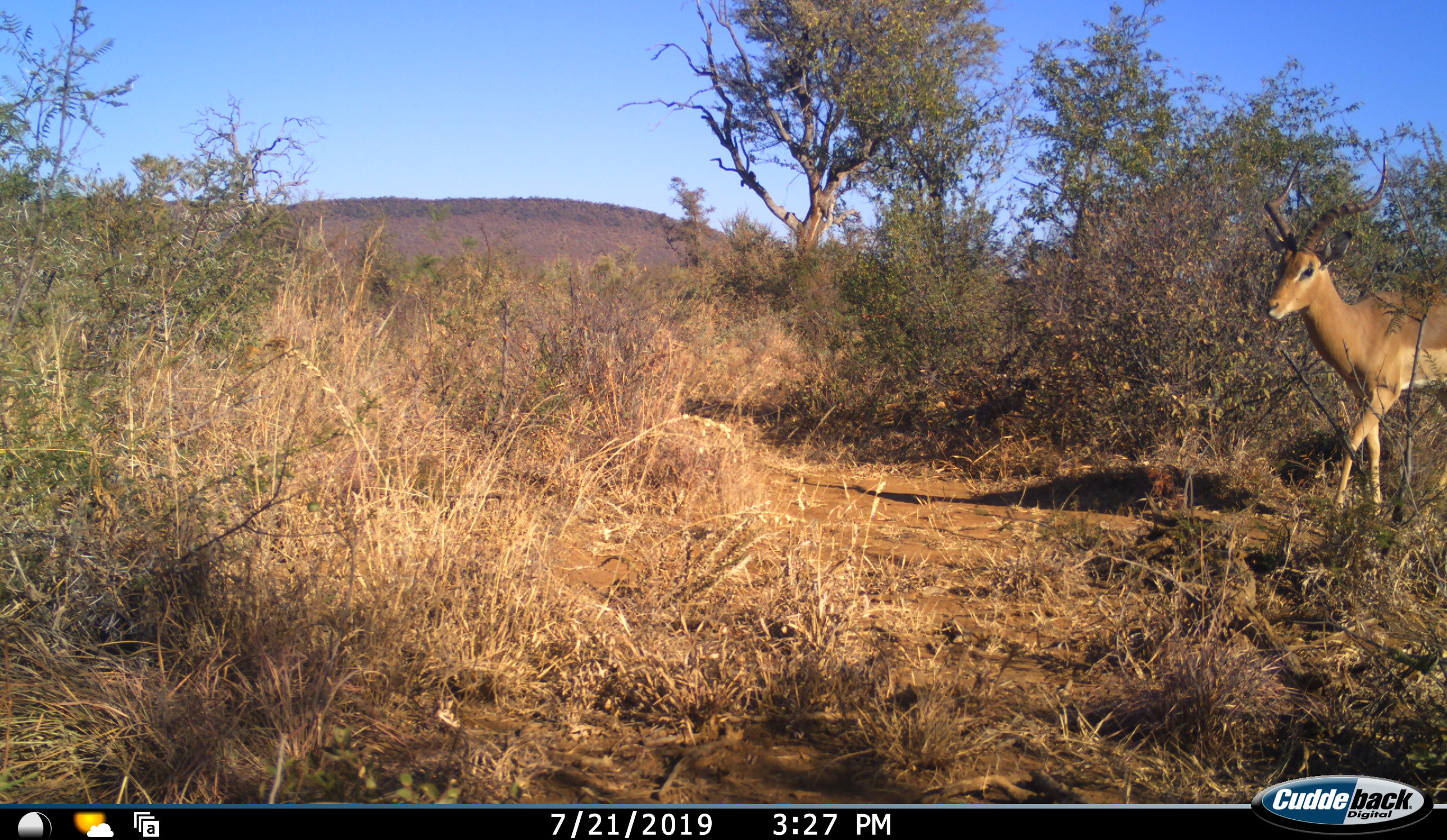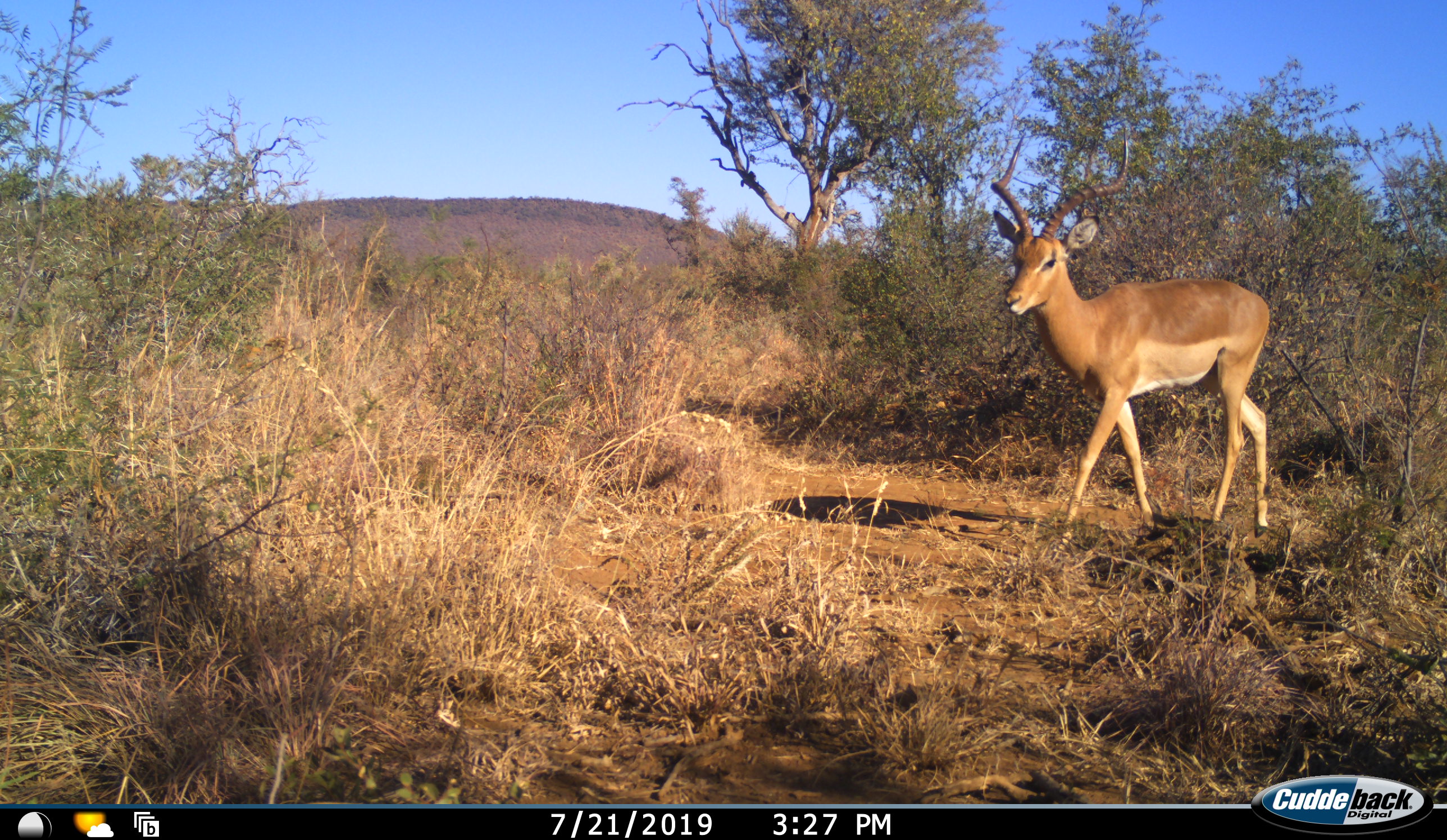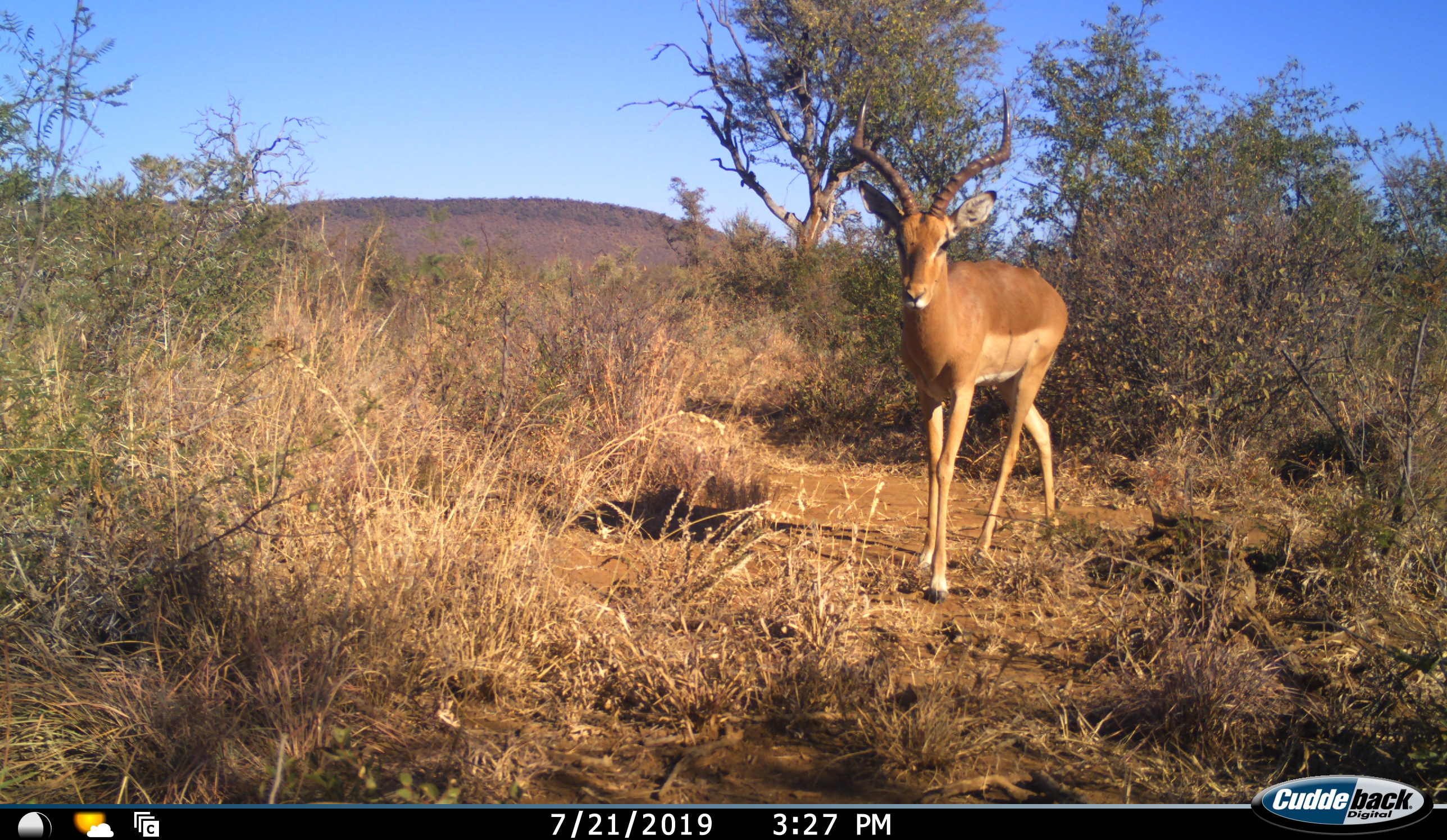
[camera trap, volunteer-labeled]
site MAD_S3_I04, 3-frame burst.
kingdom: Animalia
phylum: Chordata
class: Mammalia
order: Artiodactyla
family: Bovidae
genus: Aepyceros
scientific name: Aepyceros melampus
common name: impala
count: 1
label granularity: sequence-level